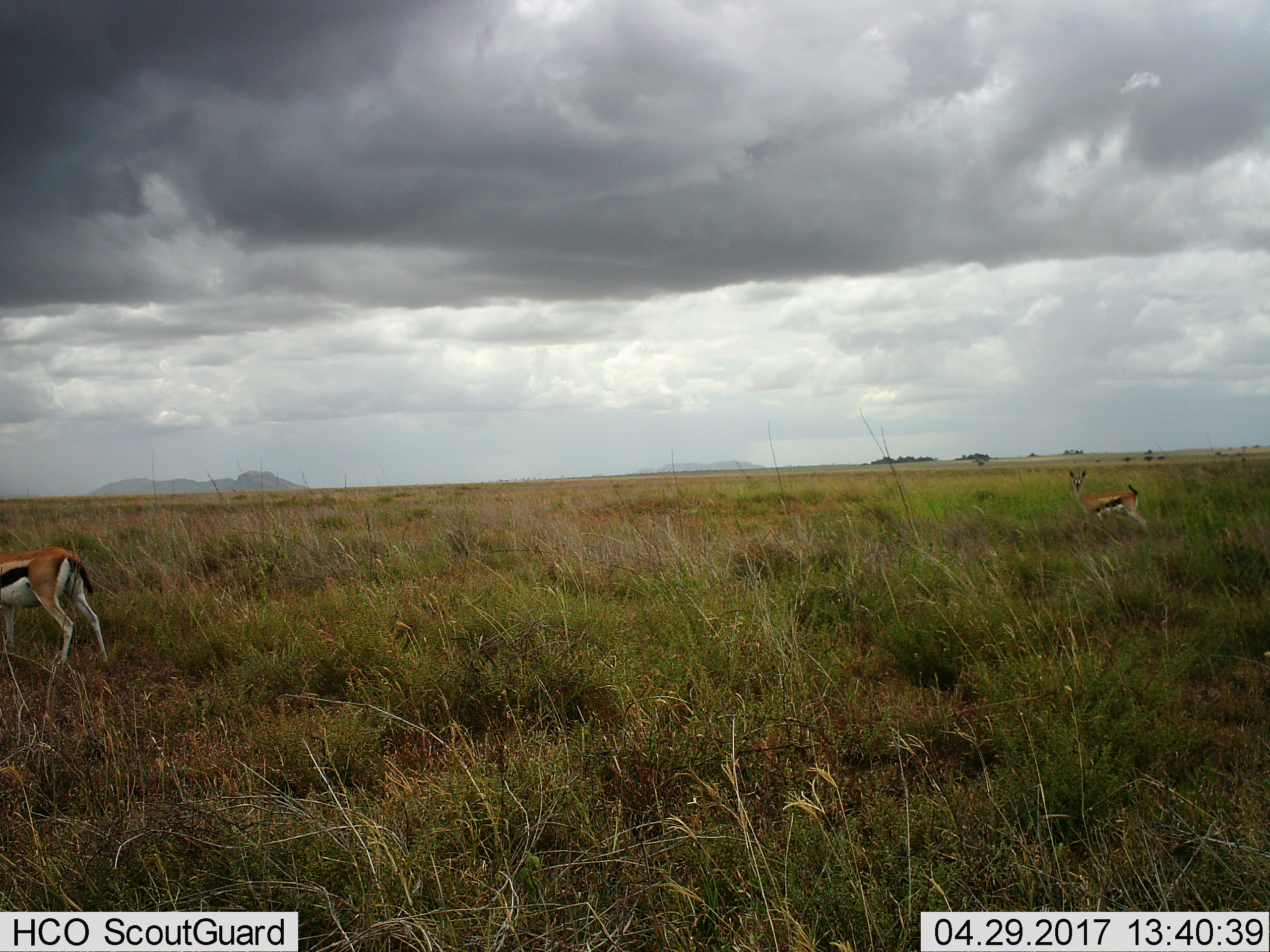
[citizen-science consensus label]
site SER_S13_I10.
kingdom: Animalia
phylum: Chordata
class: Mammalia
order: Artiodactyla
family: Bovidae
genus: Eudorcas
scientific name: Eudorcas thomsonii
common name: thomson's gazelle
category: gazellethomsons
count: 2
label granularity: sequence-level